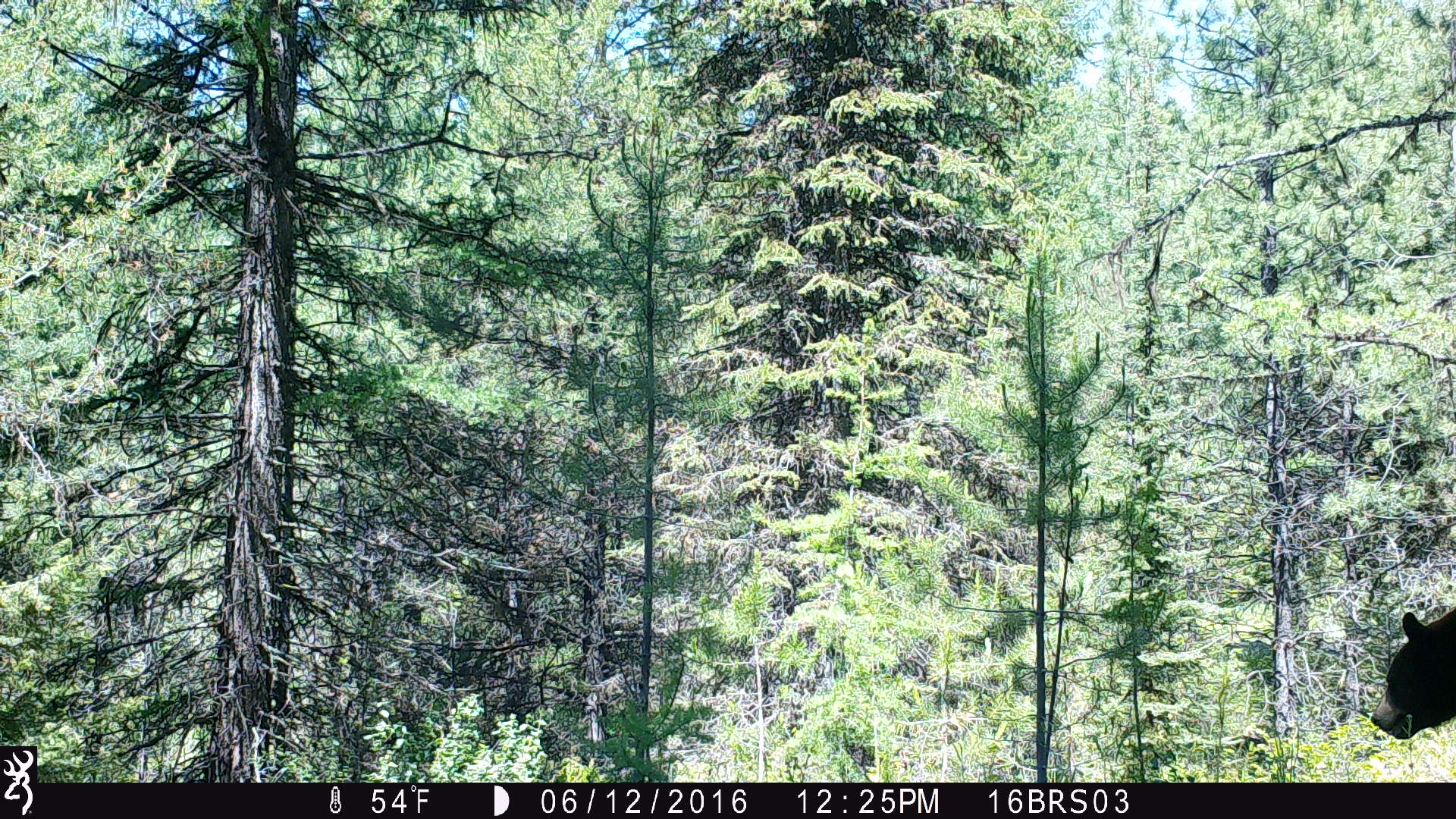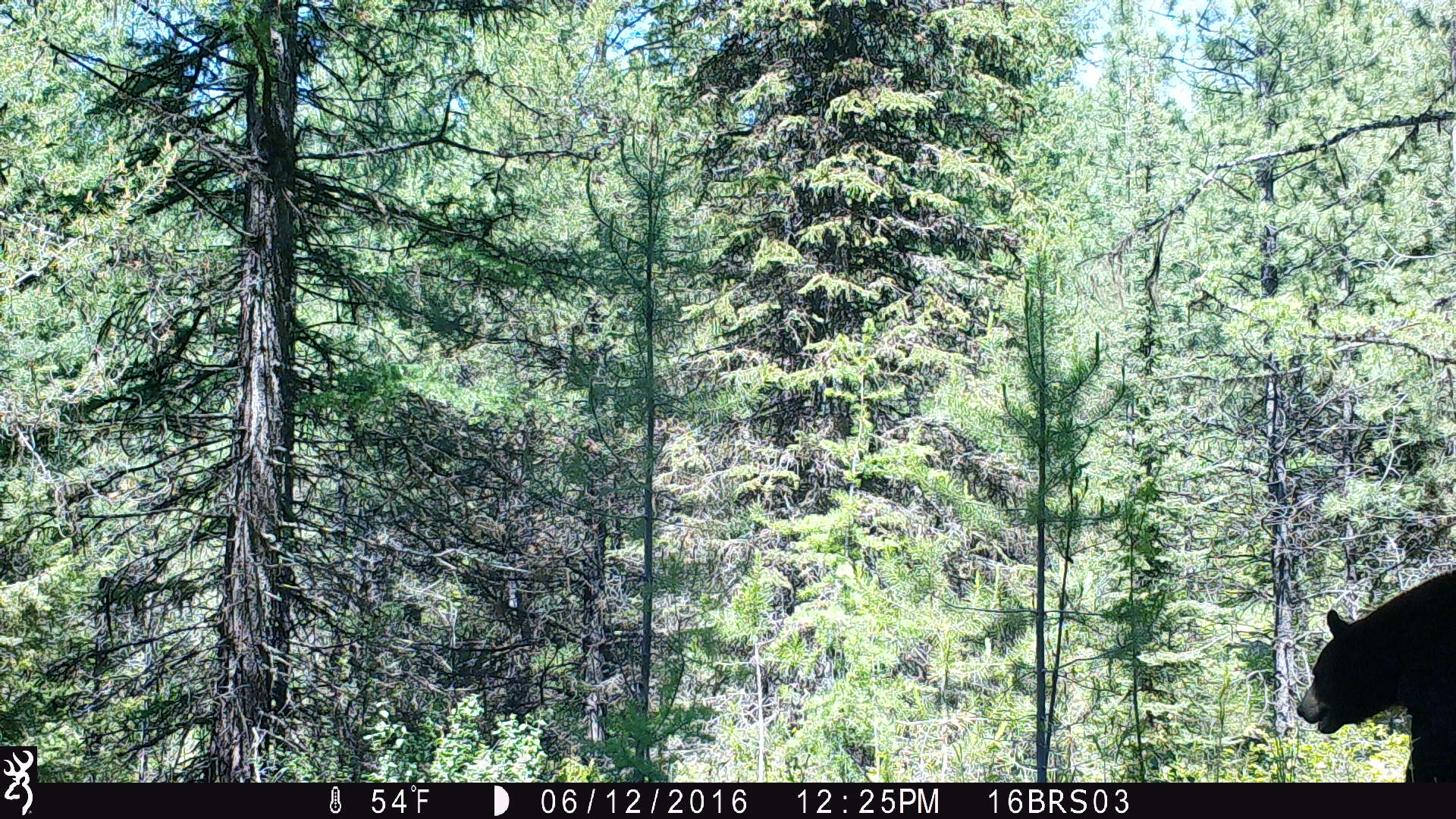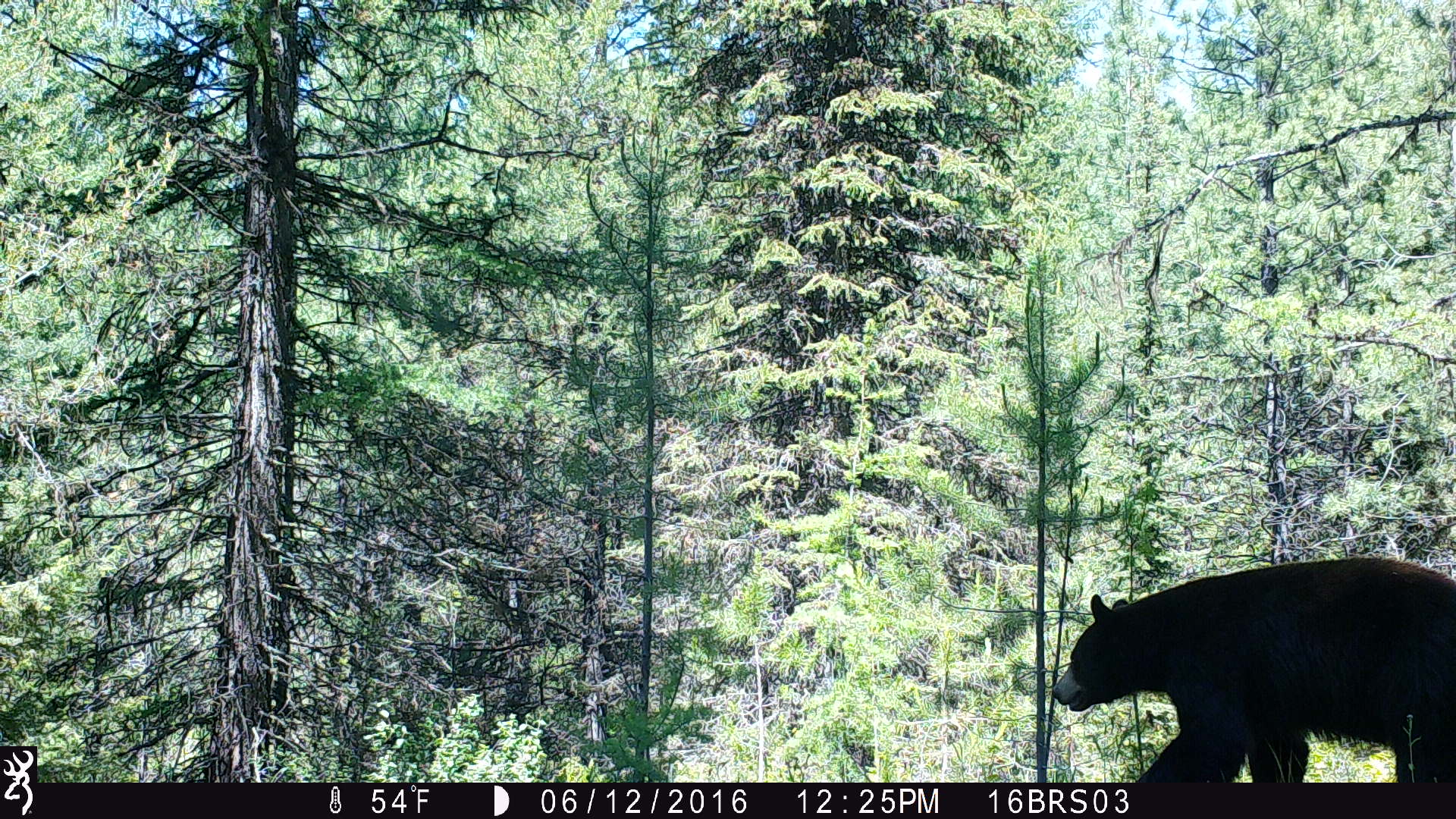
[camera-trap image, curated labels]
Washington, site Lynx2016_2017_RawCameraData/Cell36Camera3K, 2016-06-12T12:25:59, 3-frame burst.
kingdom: Animalia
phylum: Chordata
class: Mammalia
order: Carnivora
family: Ursidae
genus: Ursus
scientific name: Ursus americanus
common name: american black bear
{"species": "Ursus americanus (american black bear)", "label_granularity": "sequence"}